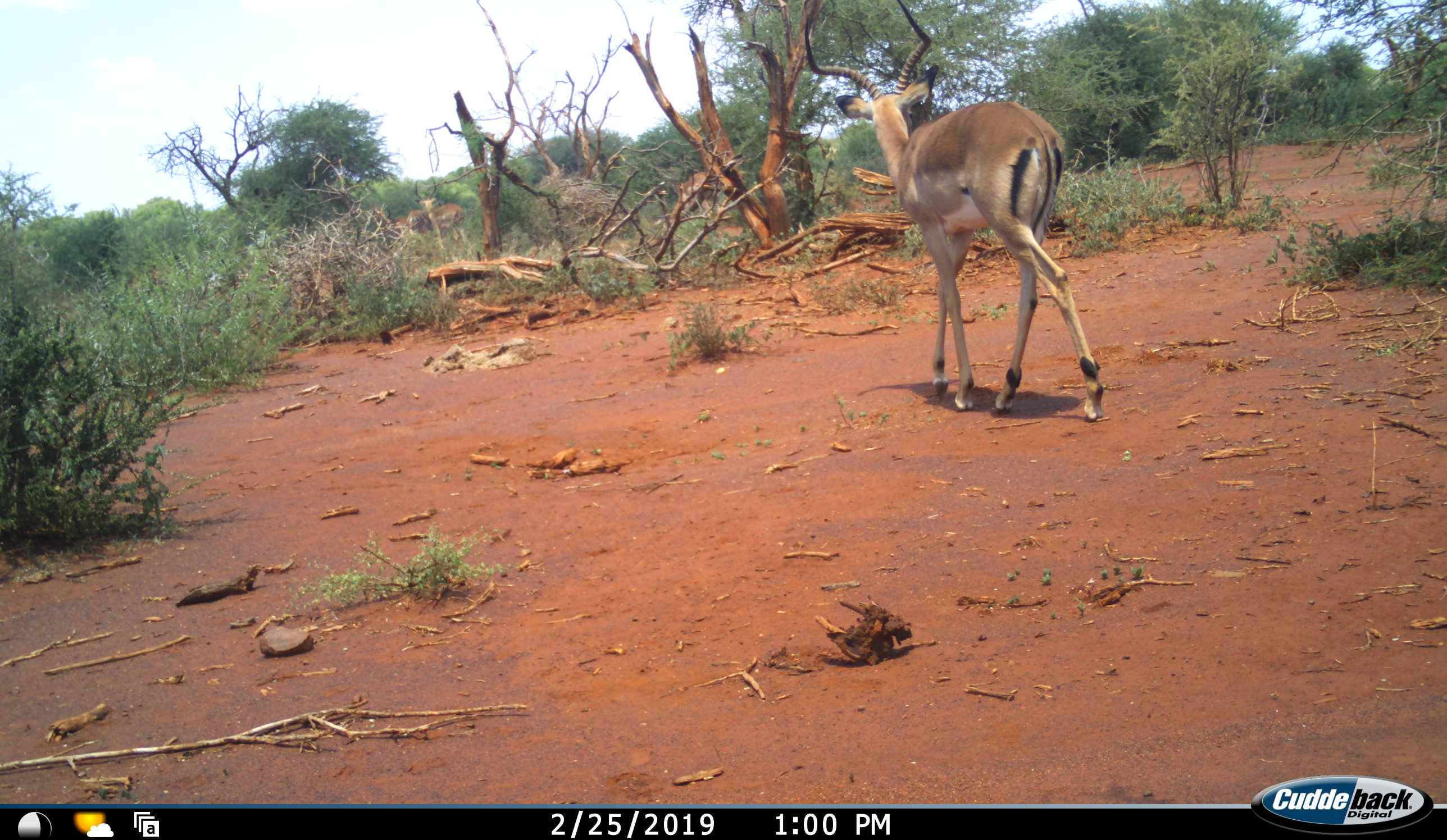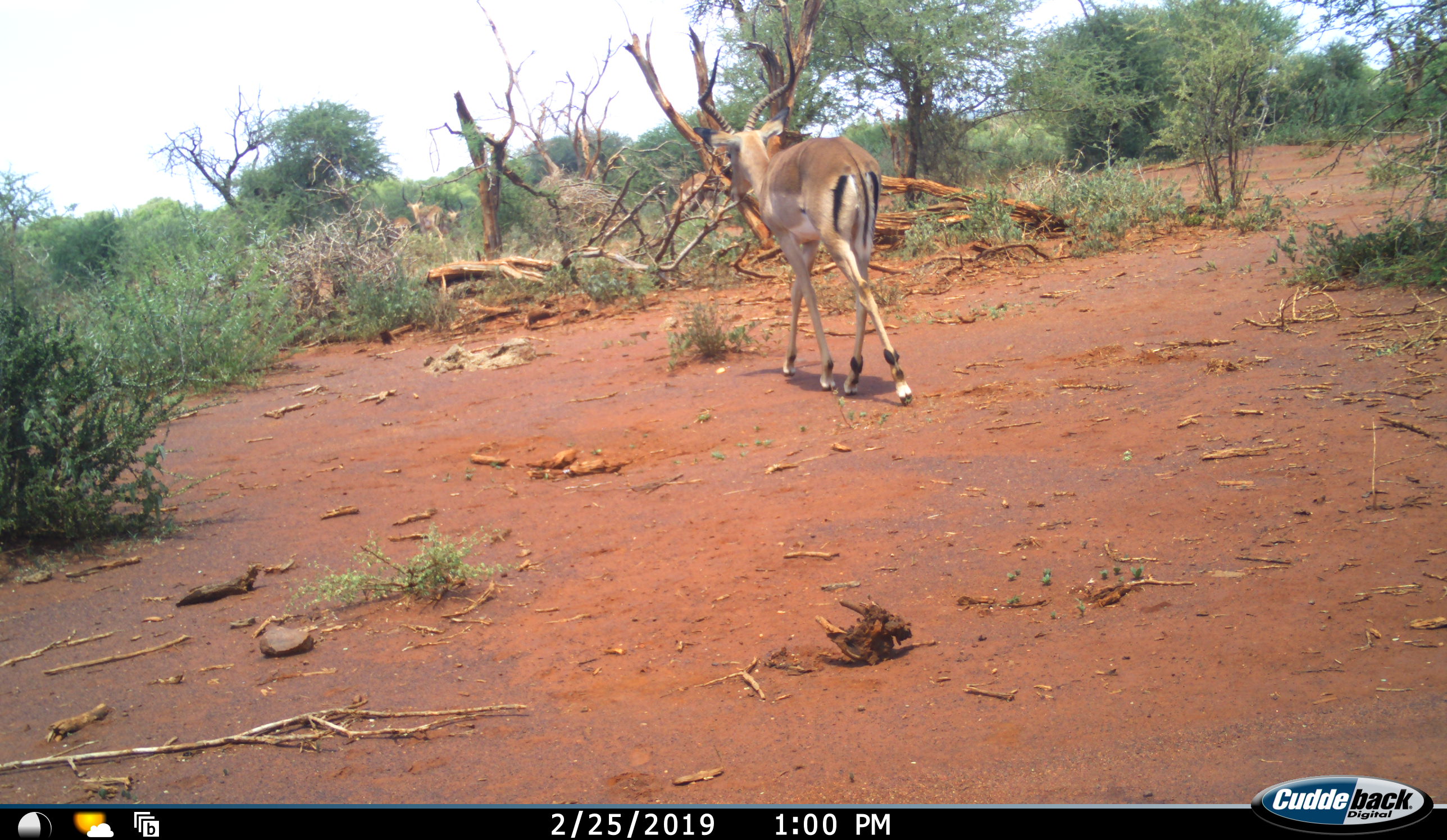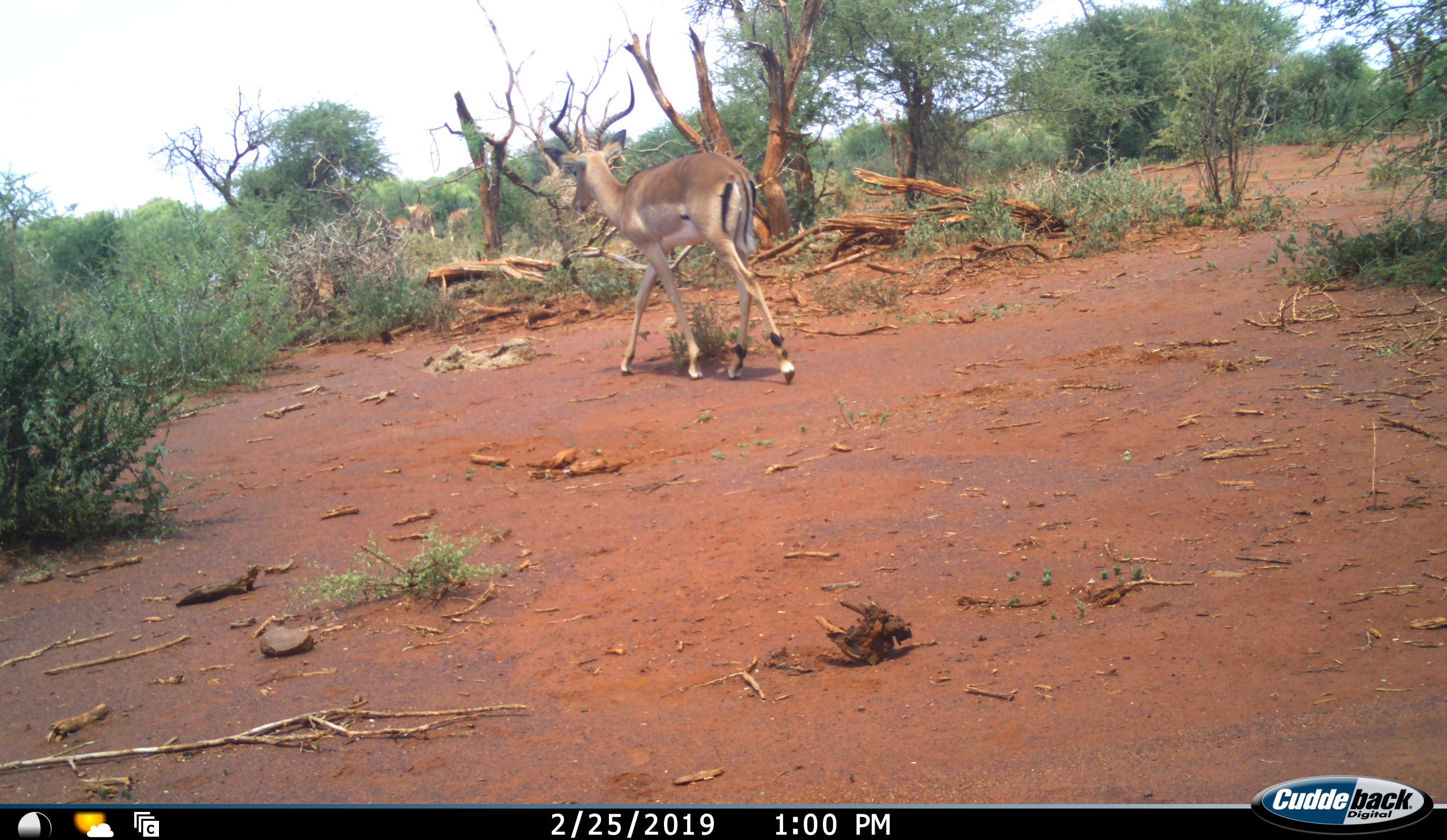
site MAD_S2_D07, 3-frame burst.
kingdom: Animalia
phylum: Chordata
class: Mammalia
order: Artiodactyla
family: Bovidae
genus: Aepyceros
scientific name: Aepyceros melampus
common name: impala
Impala (Aepyceros melampus), count 3. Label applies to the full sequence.